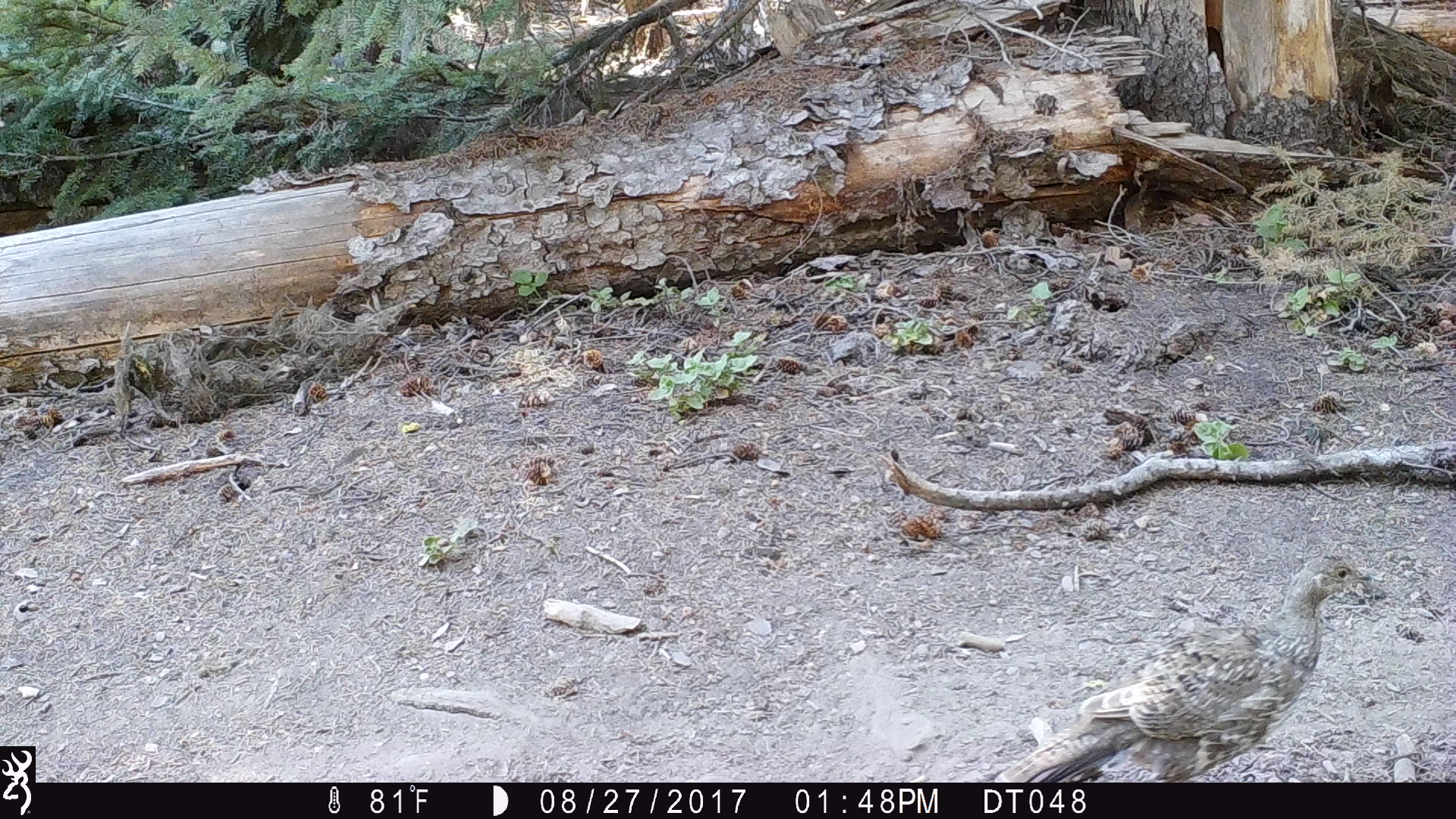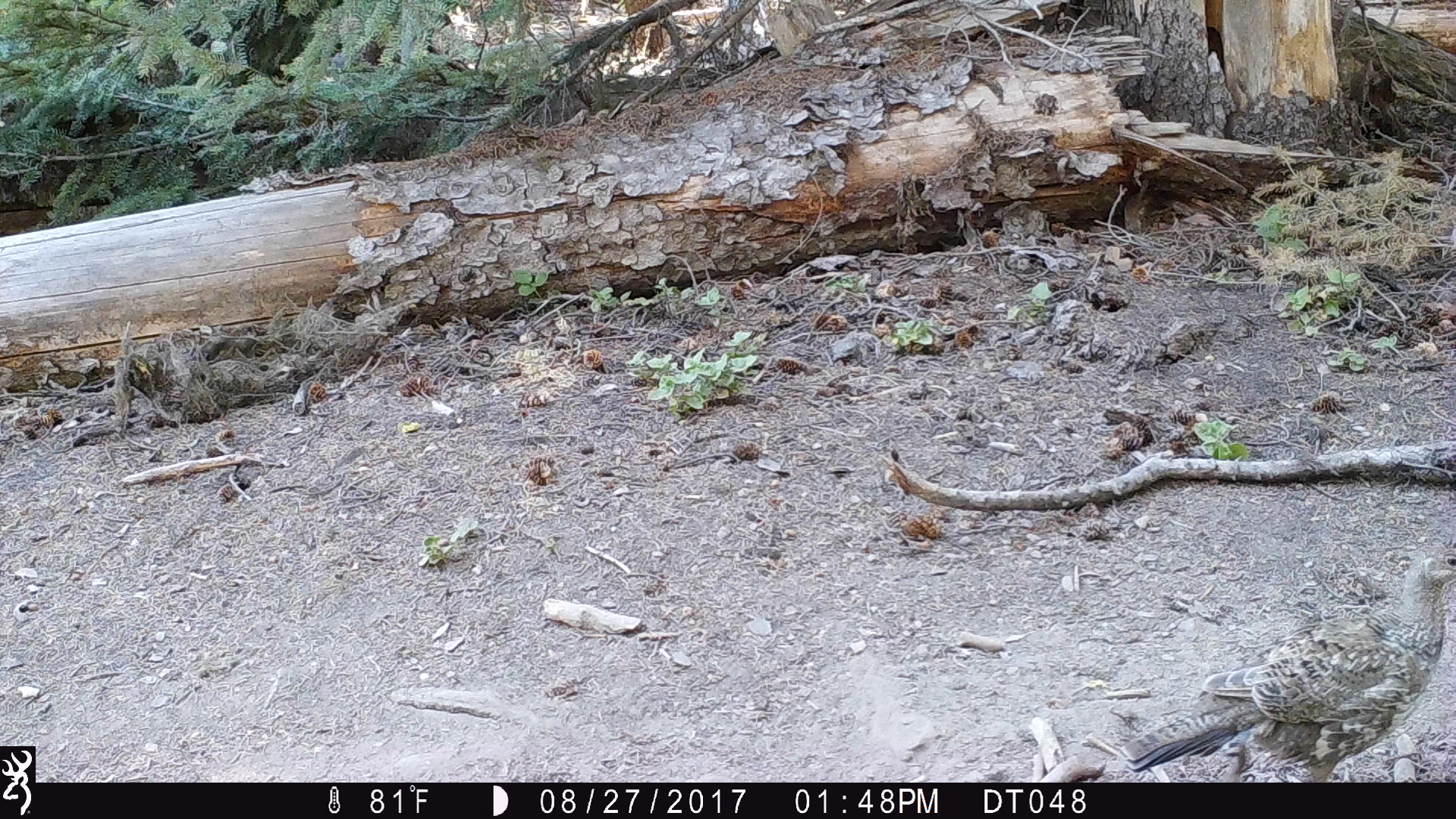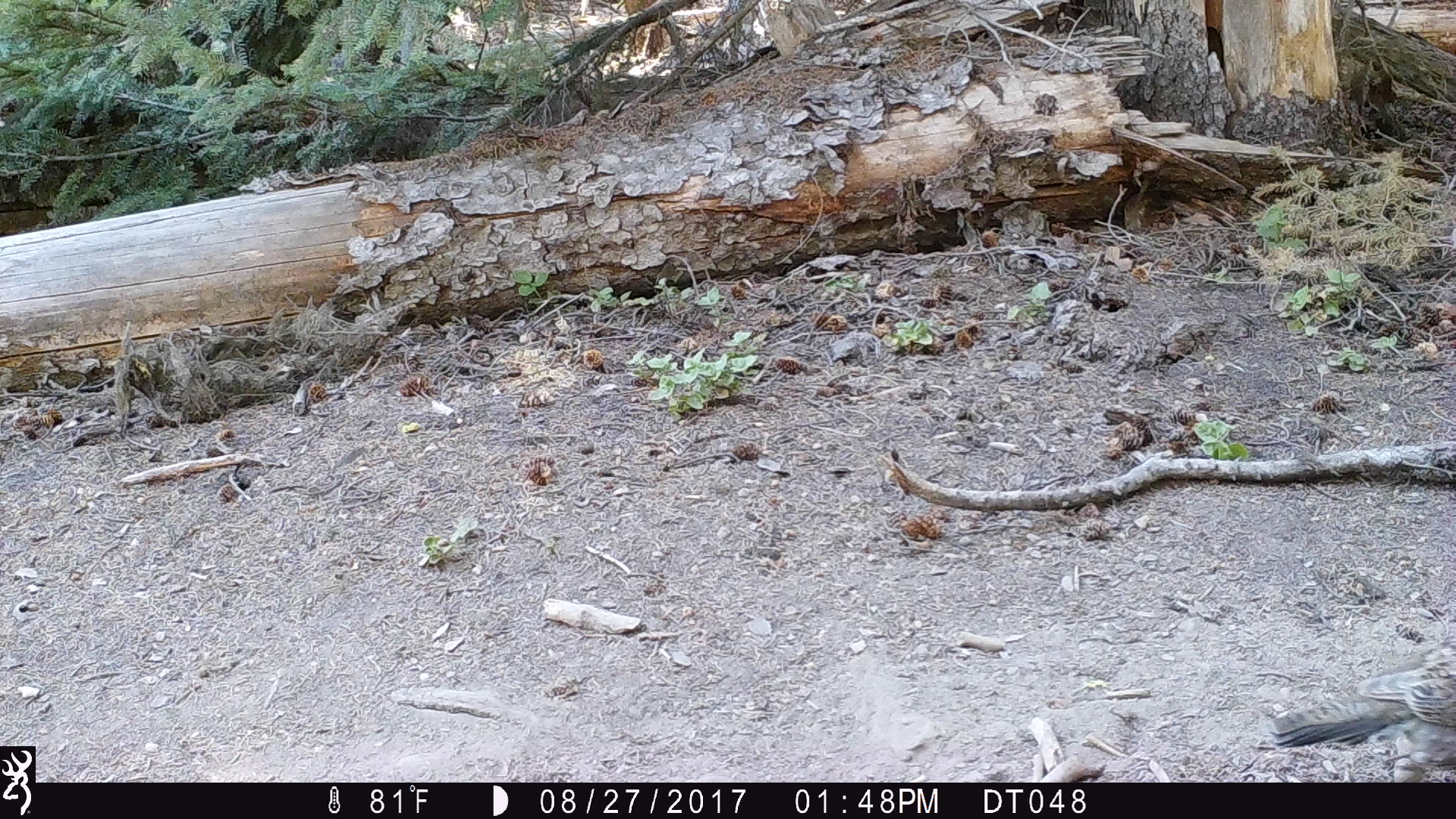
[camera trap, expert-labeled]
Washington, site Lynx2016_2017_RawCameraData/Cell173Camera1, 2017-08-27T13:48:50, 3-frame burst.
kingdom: Animalia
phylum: Chordata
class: Aves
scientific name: Aves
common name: birds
Aves (birds). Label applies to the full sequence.